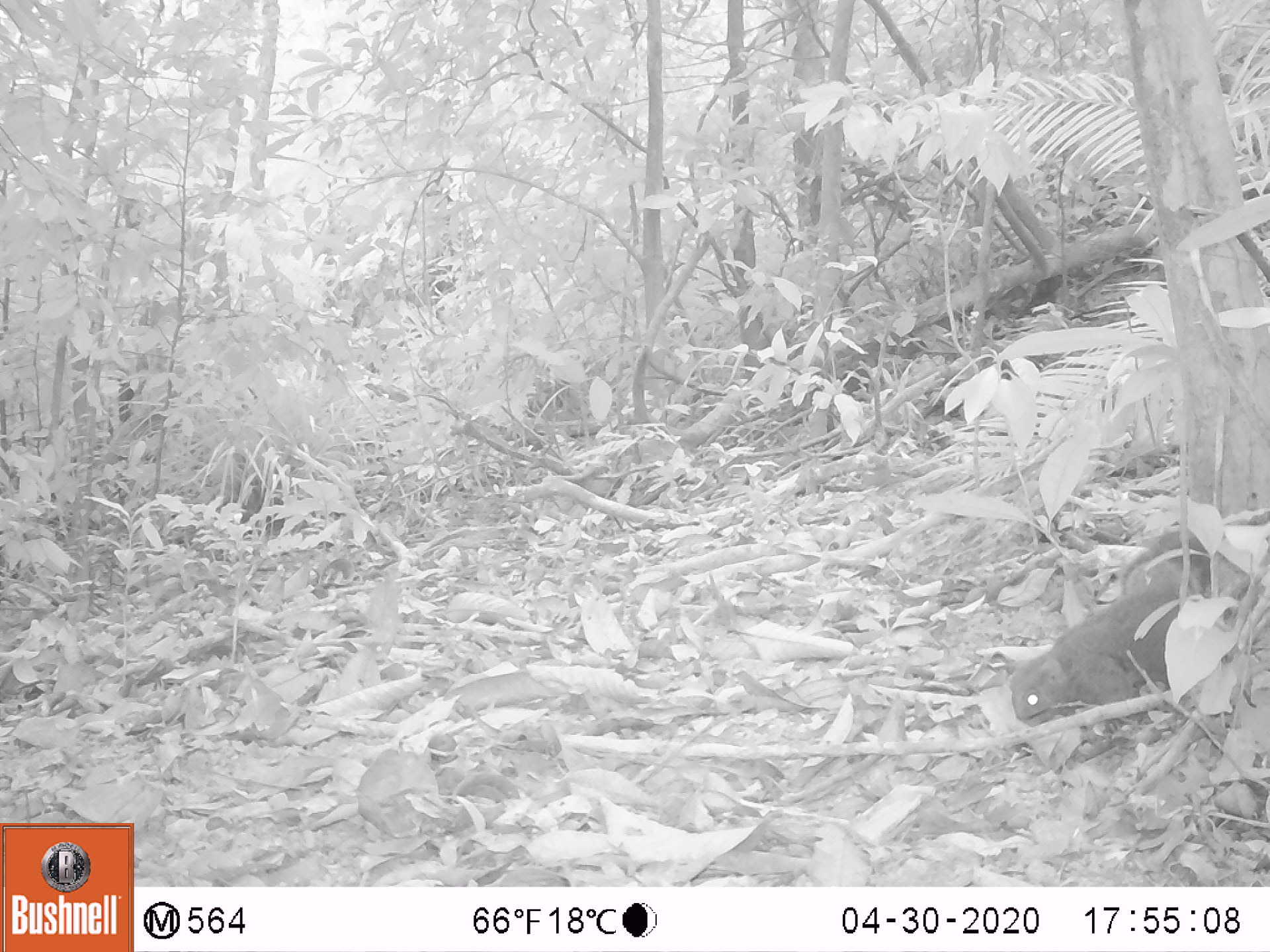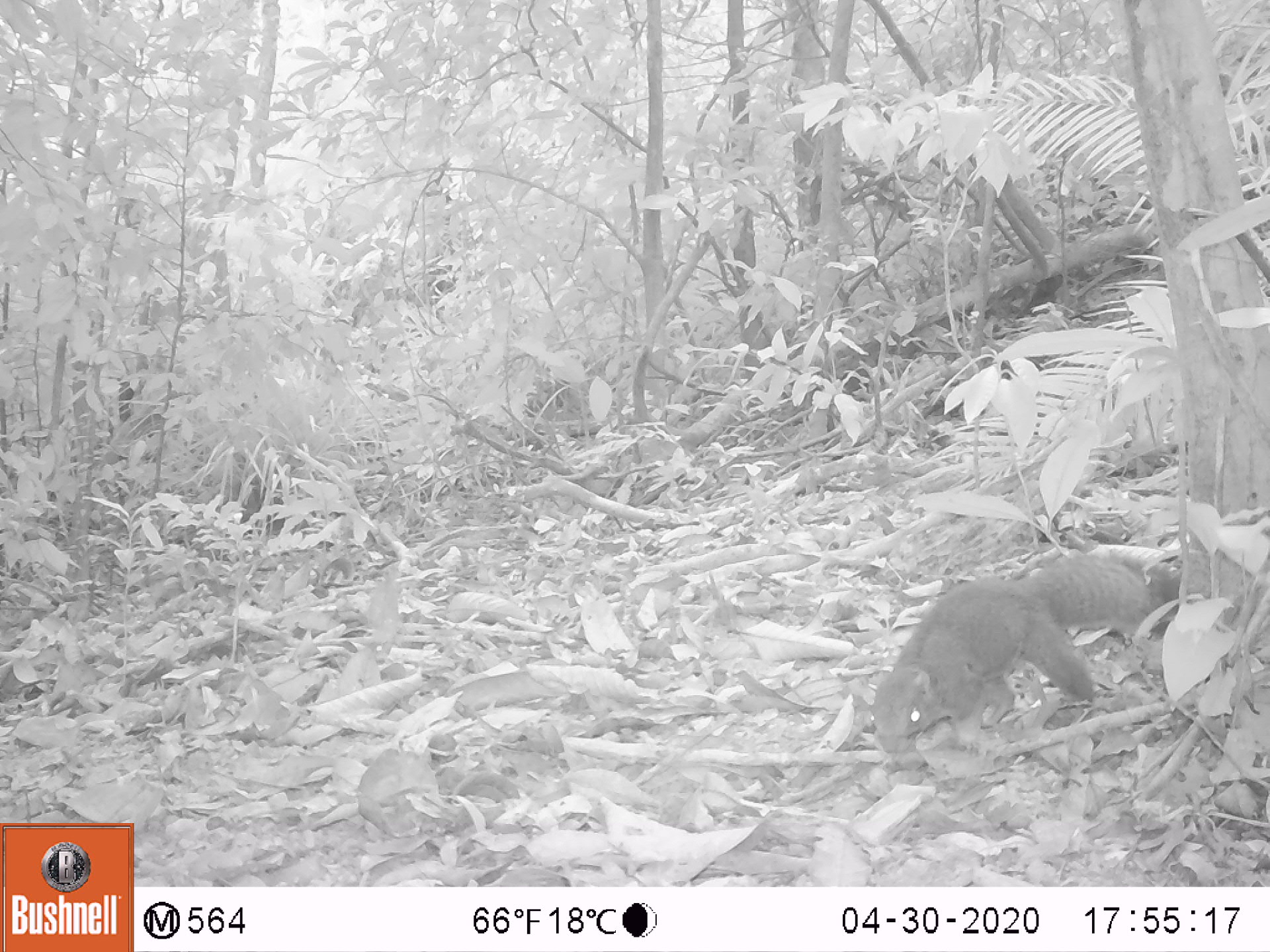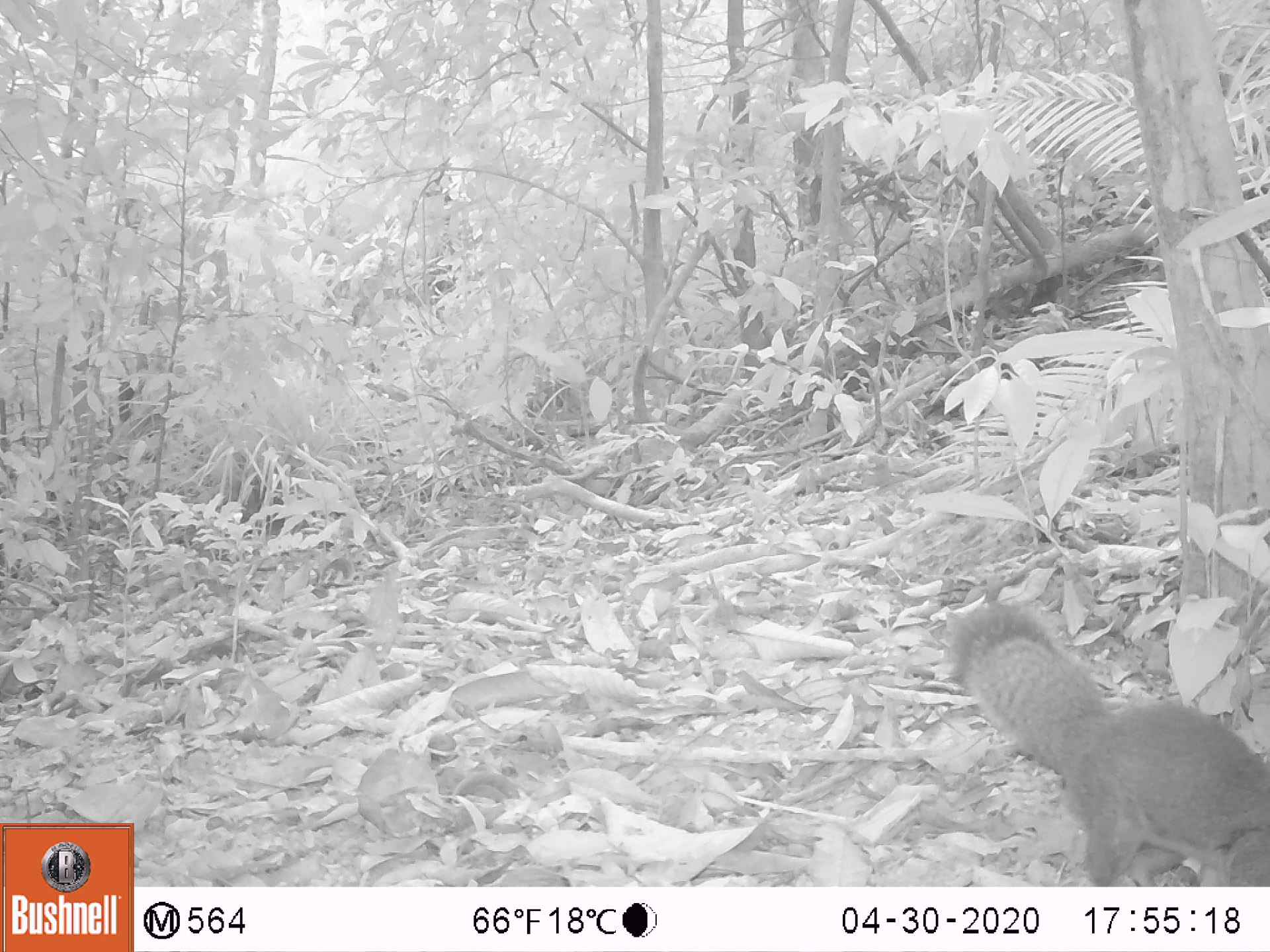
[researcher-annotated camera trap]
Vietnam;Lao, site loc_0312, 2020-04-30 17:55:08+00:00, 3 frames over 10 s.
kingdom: Animalia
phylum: Chordata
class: Mammalia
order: Rodentia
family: Sciuridae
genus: Callosciurus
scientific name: Callosciurus erythraeus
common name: pallas's squirrel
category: pallass squirrel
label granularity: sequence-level